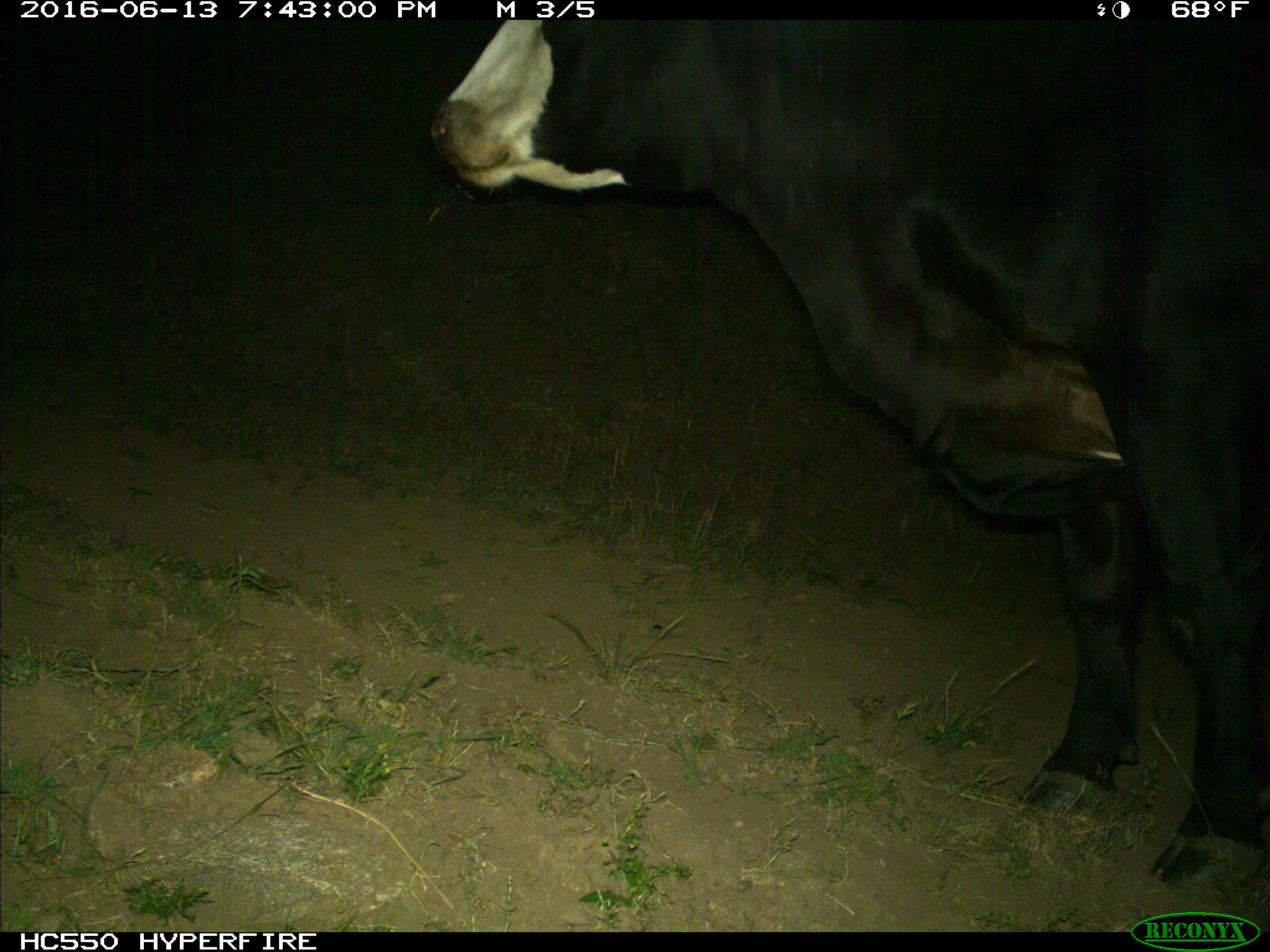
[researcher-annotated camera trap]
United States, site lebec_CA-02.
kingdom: Animalia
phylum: Chordata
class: Mammalia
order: Artiodactyla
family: Bovidae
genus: Bos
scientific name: Bos taurus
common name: domestic cow